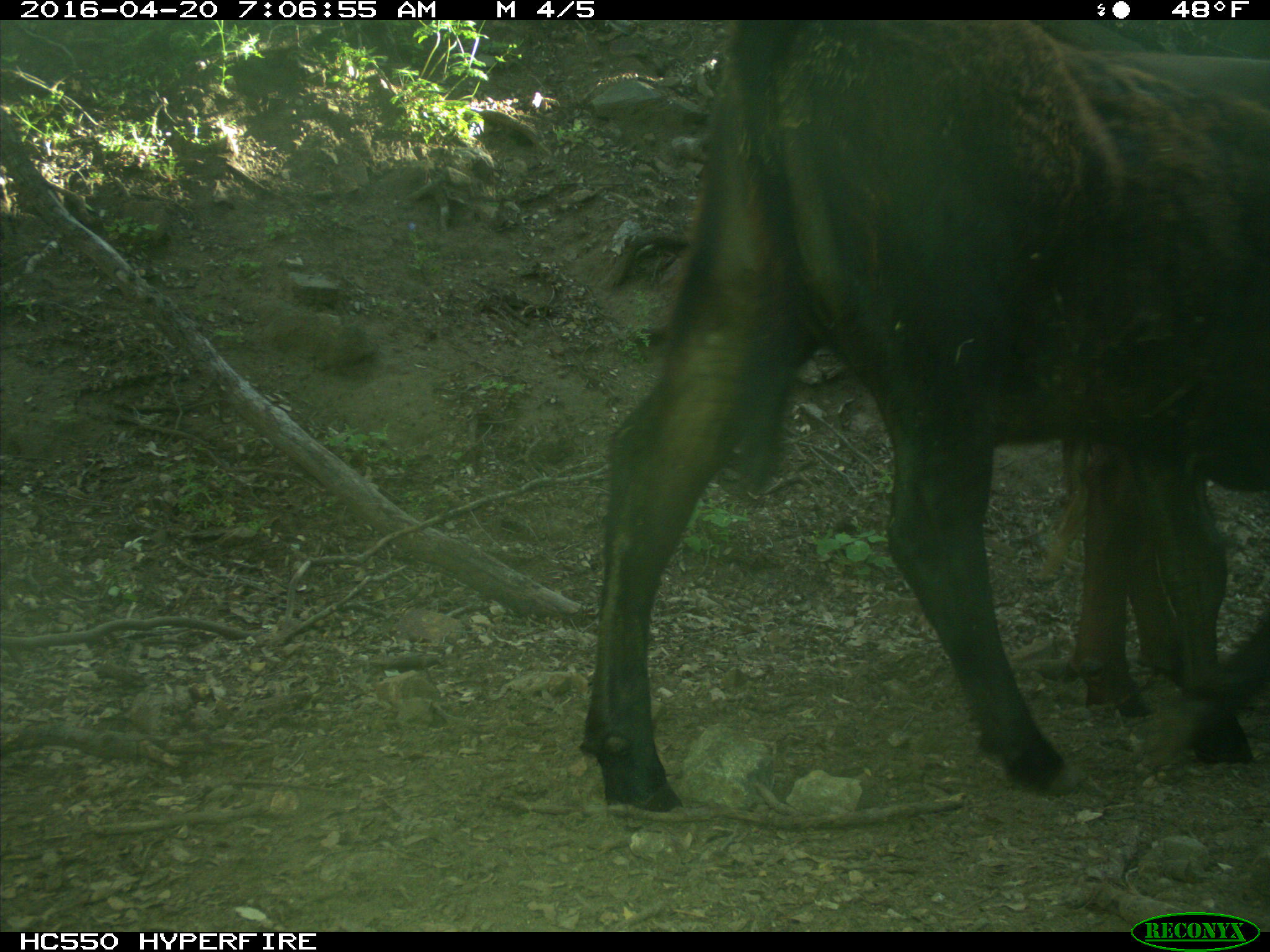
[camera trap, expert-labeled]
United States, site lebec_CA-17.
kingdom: Animalia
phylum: Chordata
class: Mammalia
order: Artiodactyla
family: Bovidae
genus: Bos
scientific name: Bos taurus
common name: domestic cow